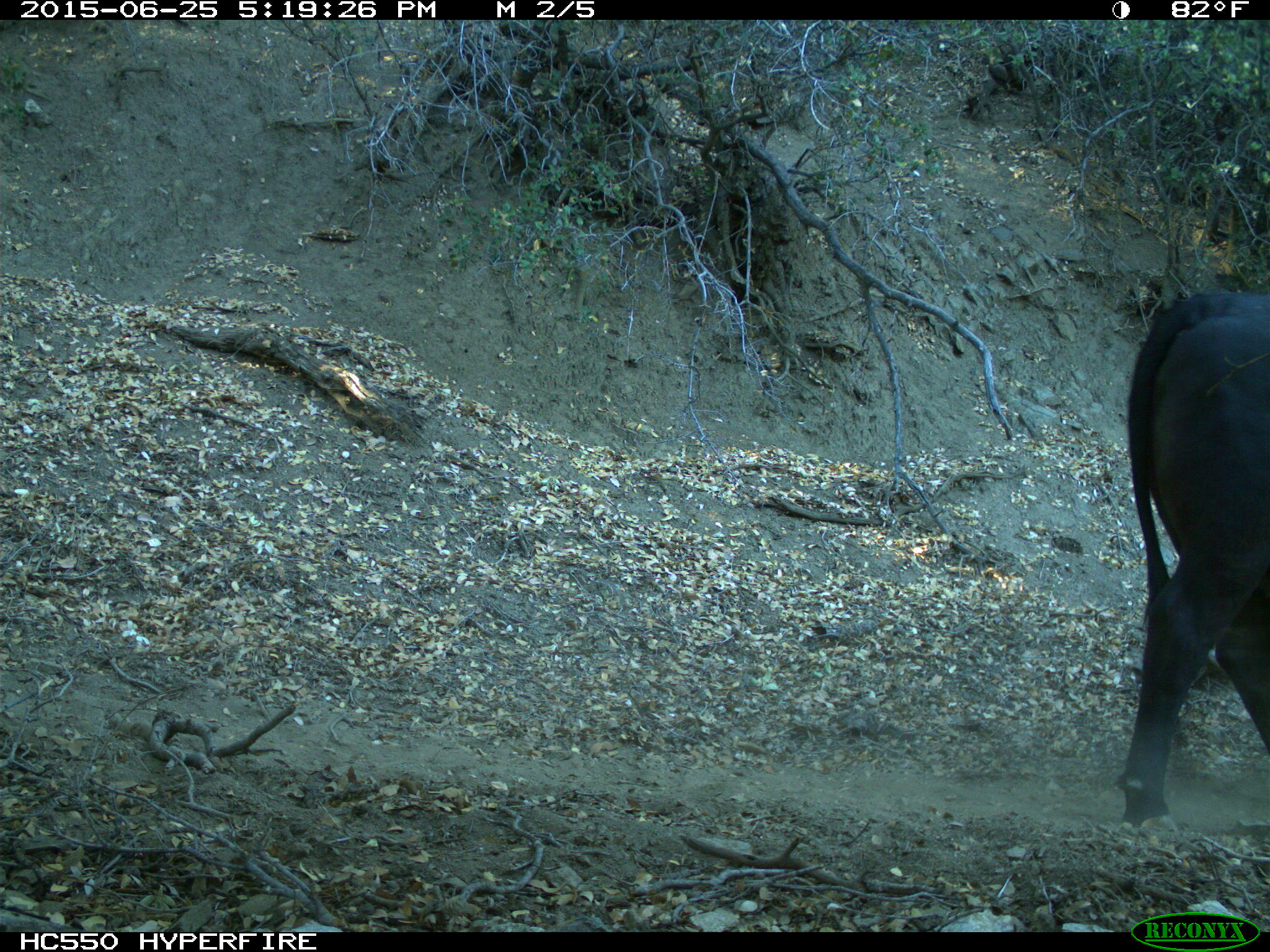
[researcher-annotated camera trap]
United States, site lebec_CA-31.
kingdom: Animalia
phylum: Chordata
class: Mammalia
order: Artiodactyla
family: Bovidae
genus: Bos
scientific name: Bos taurus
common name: domestic cow